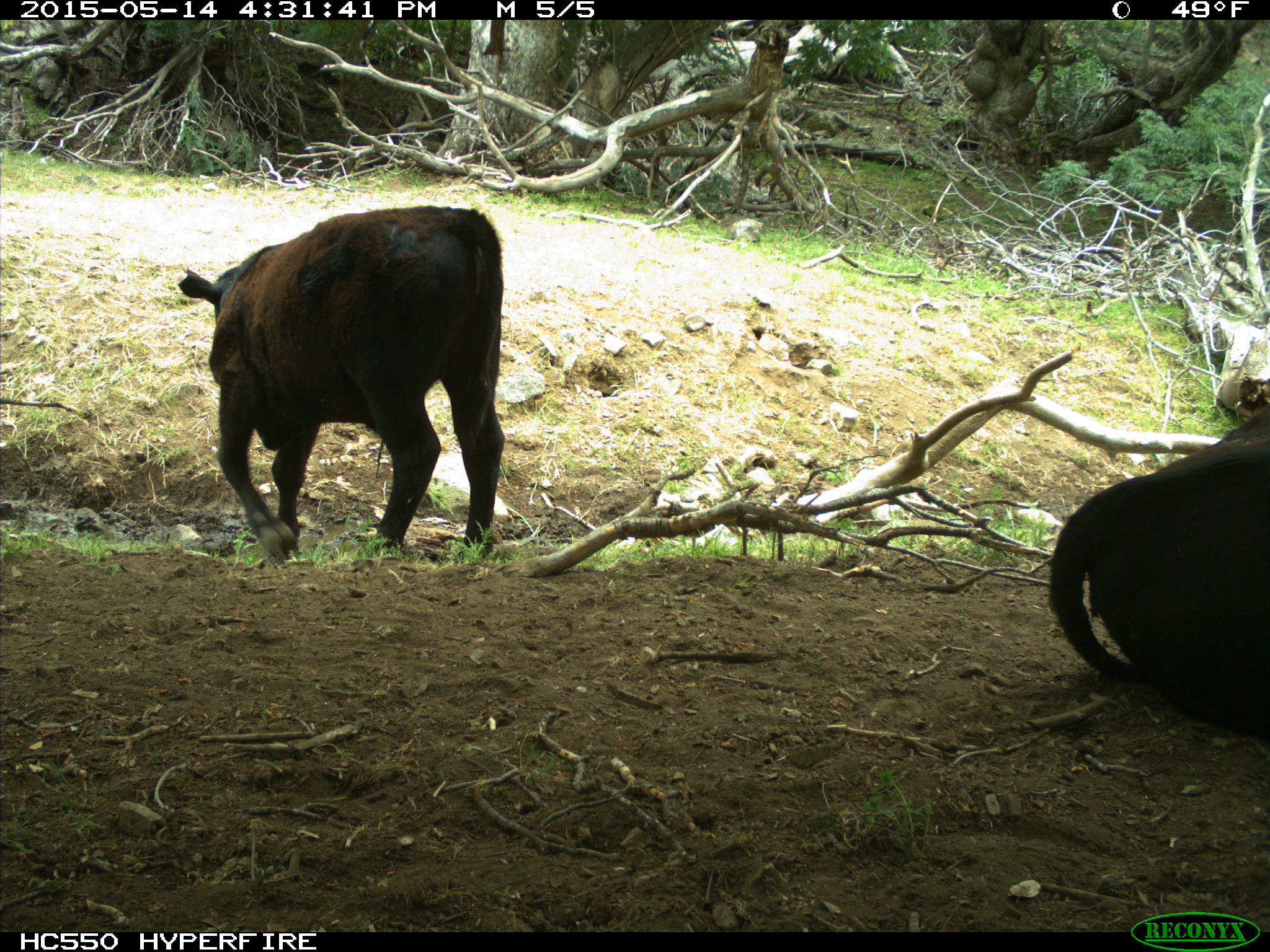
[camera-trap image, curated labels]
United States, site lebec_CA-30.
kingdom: Animalia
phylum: Chordata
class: Mammalia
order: Artiodactyla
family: Bovidae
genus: Bos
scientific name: Bos taurus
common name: domestic cow